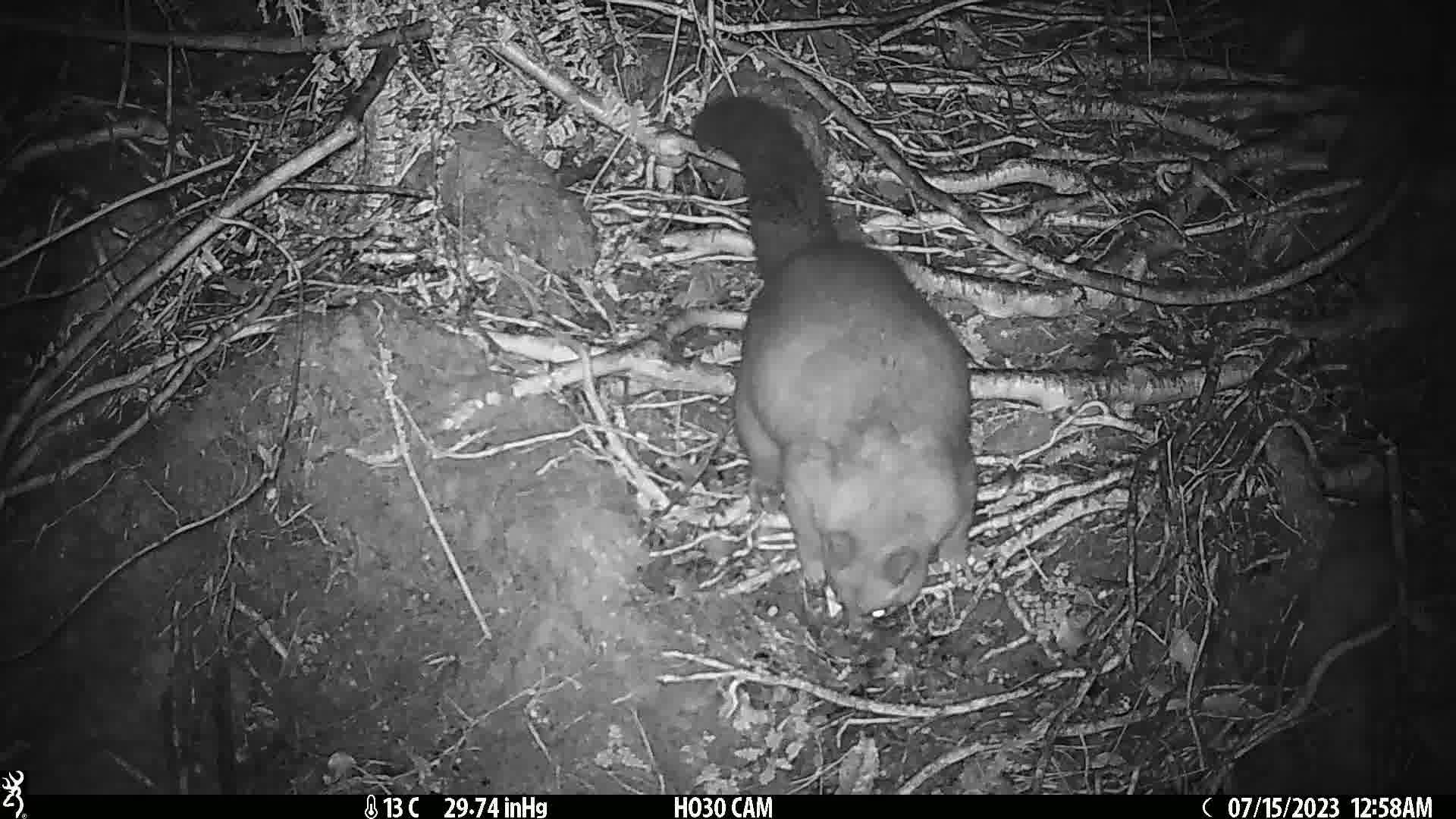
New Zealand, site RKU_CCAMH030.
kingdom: Animalia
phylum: Chordata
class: Mammalia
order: Diprotodontia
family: Phalangeridae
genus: Trichosurus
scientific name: Trichosurus vulpecula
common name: common brushtail possum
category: possum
Possum (common brushtail possum) (Trichosurus vulpecula).